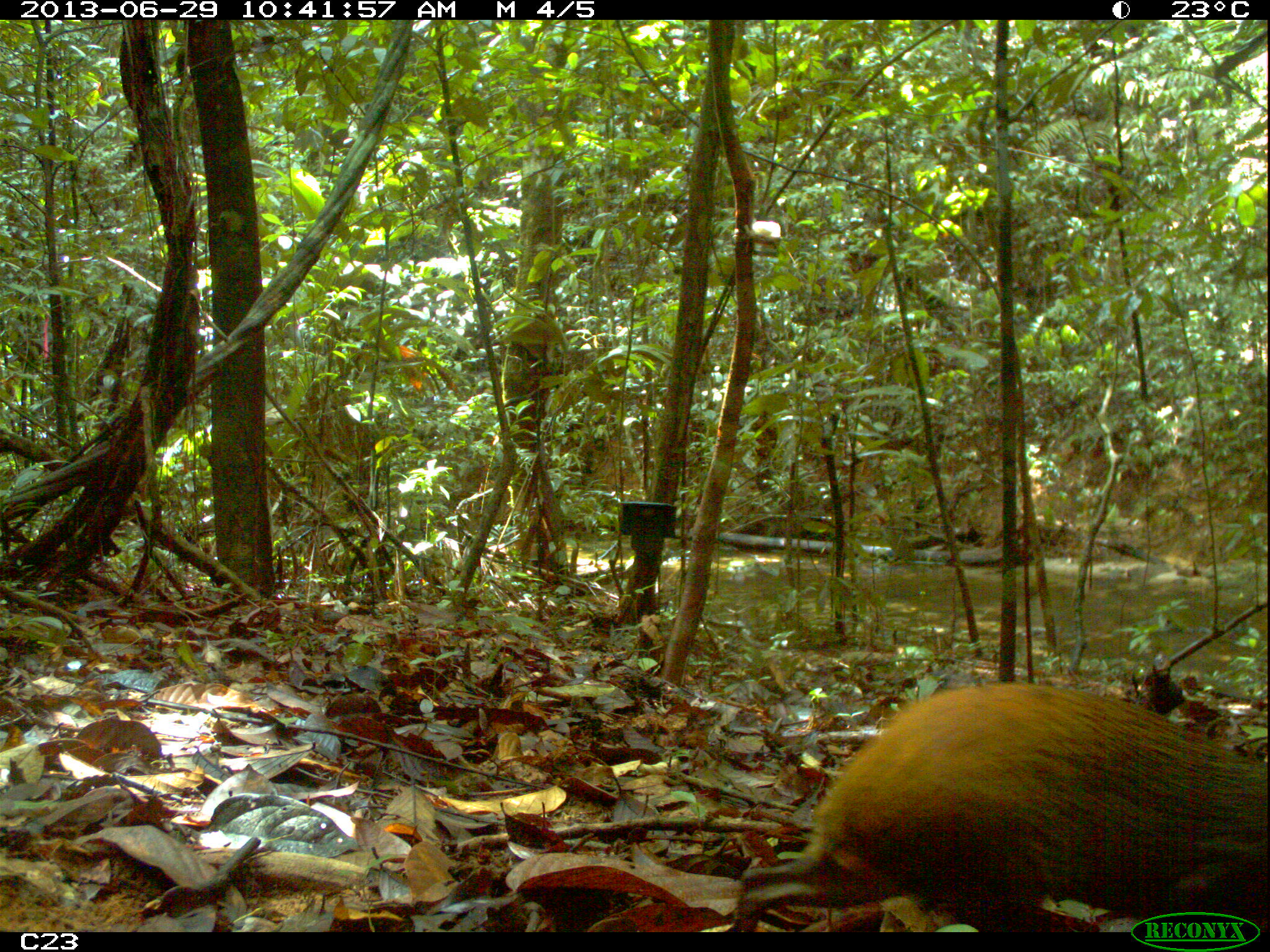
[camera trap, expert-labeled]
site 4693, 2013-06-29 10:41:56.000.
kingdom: Animalia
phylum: Chordata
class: Mammalia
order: Rodentia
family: Dasyproctidae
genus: Dasyprocta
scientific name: Dasyprocta leporina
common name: red-rumped agouti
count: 1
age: adult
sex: male